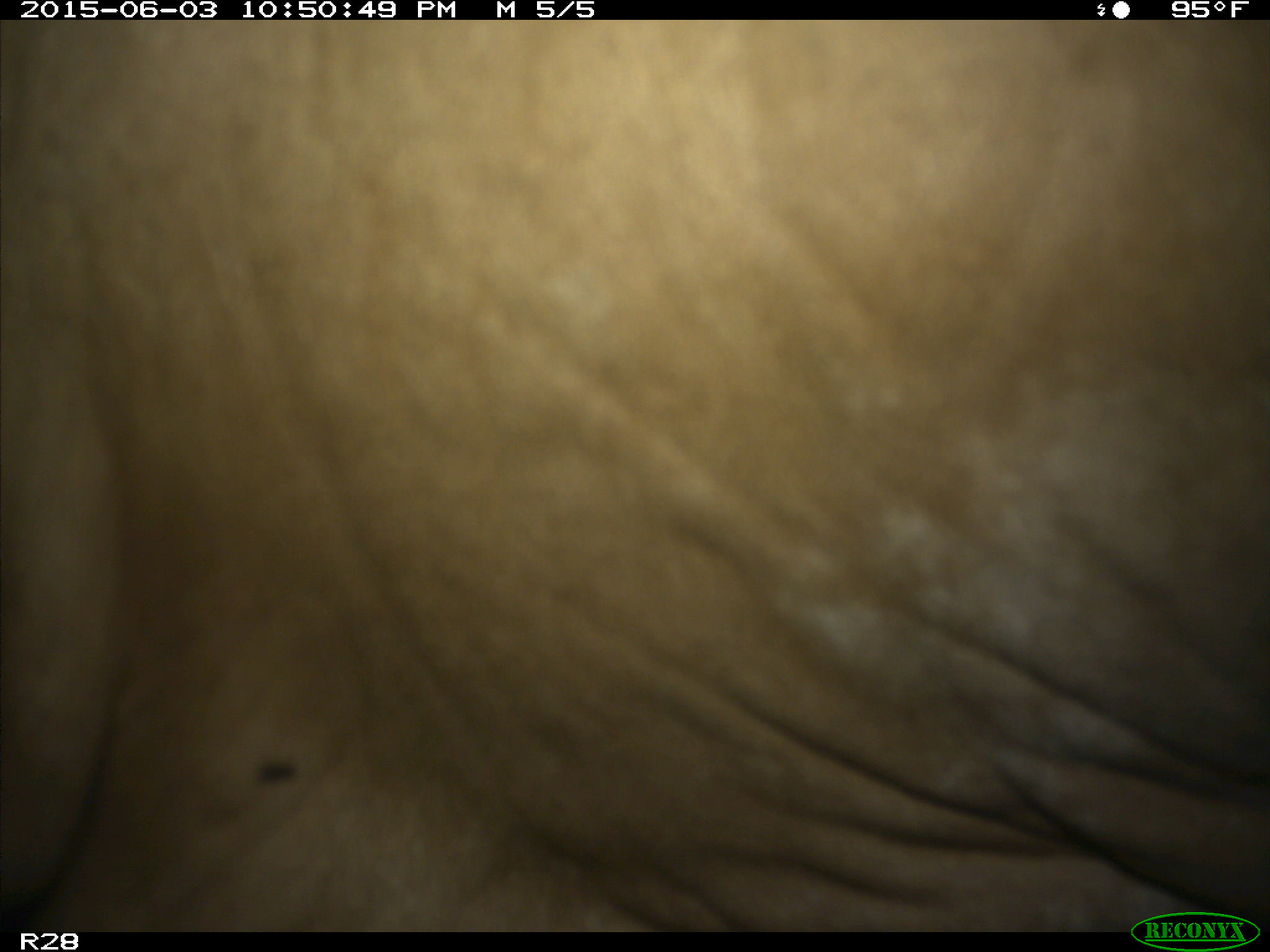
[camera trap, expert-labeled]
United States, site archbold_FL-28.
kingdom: Animalia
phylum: Chordata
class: Mammalia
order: Artiodactyla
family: Bovidae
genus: Bos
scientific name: Bos taurus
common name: domestic cow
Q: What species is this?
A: Bos taurus (domestic cow).